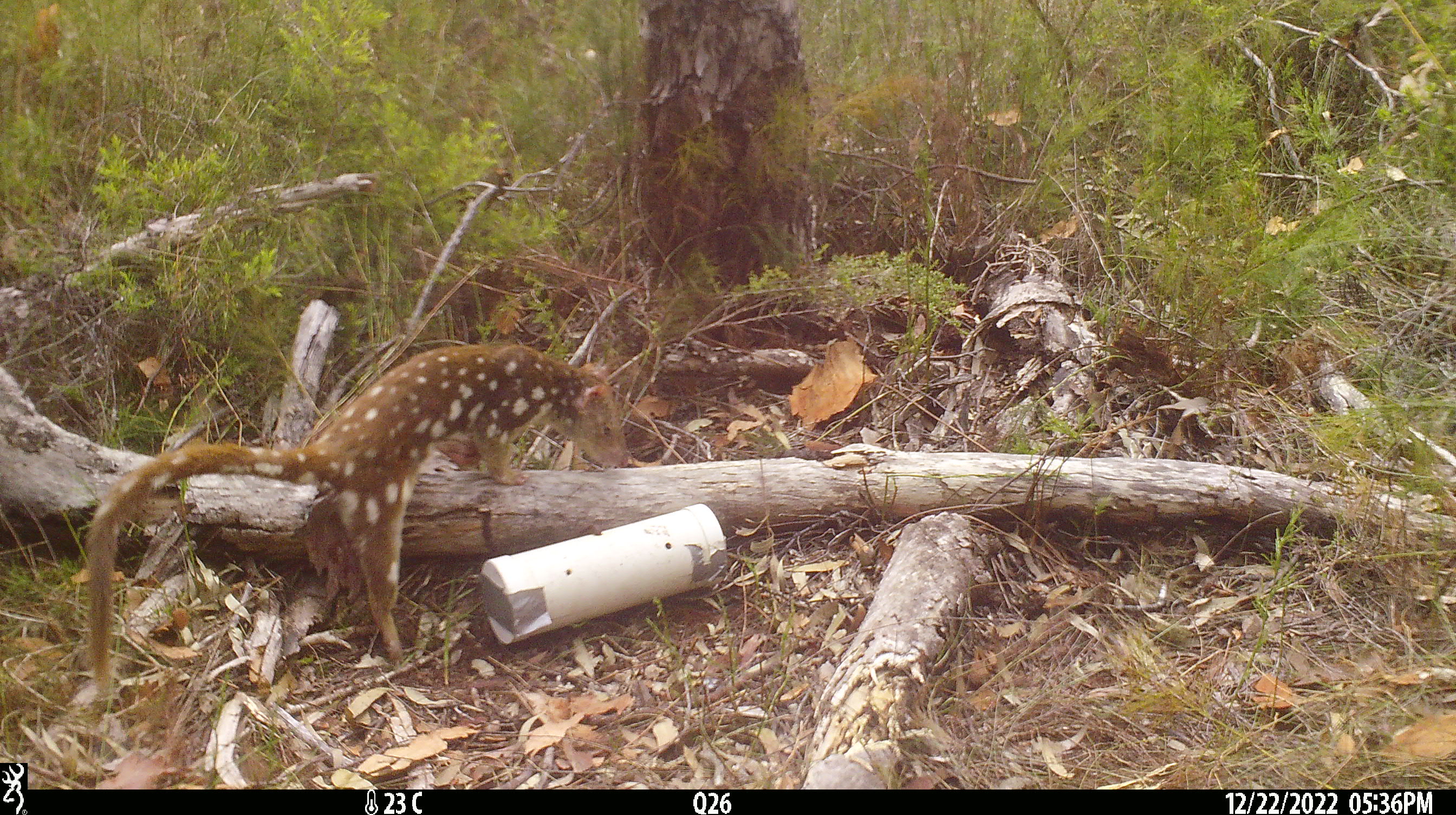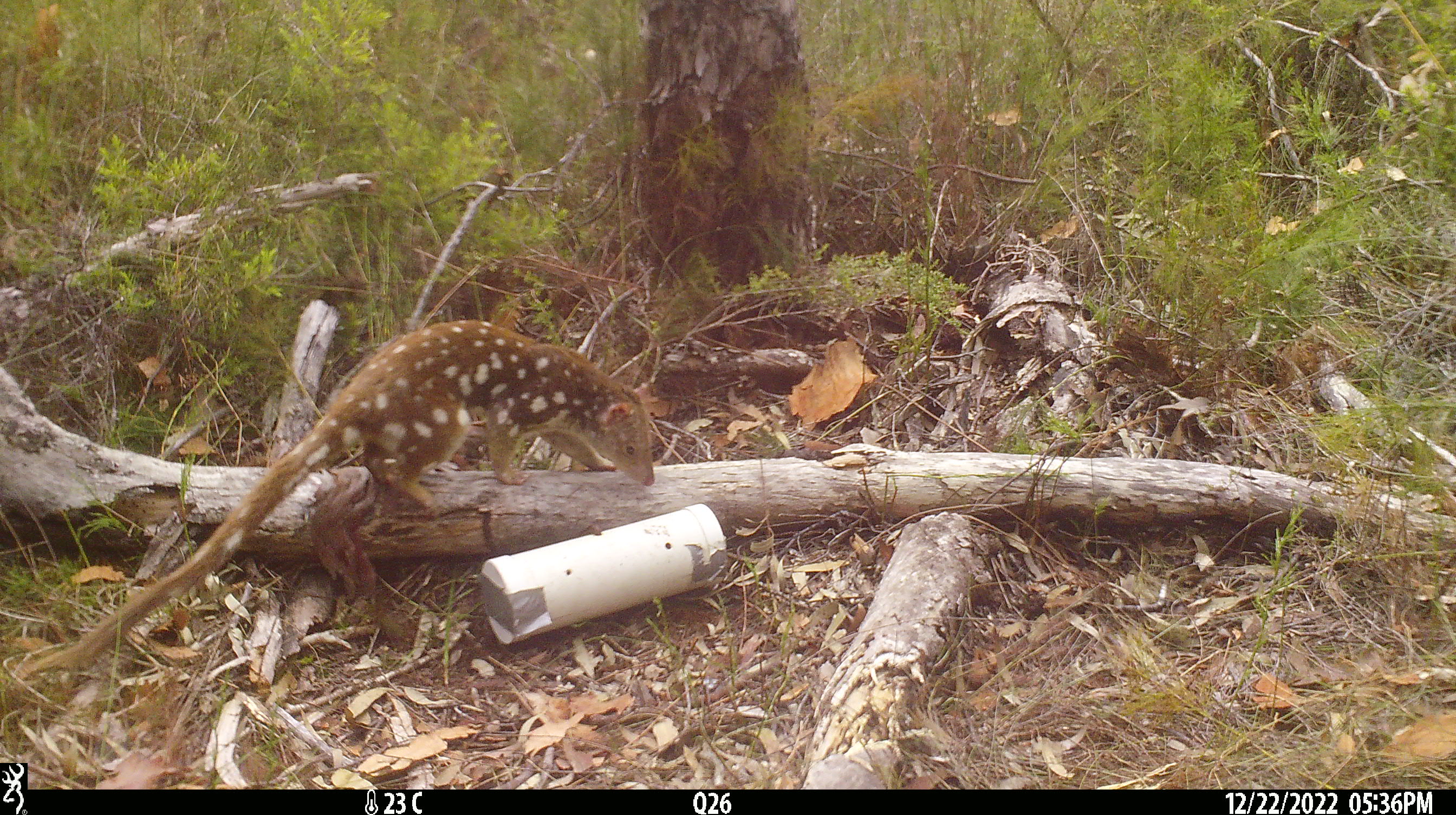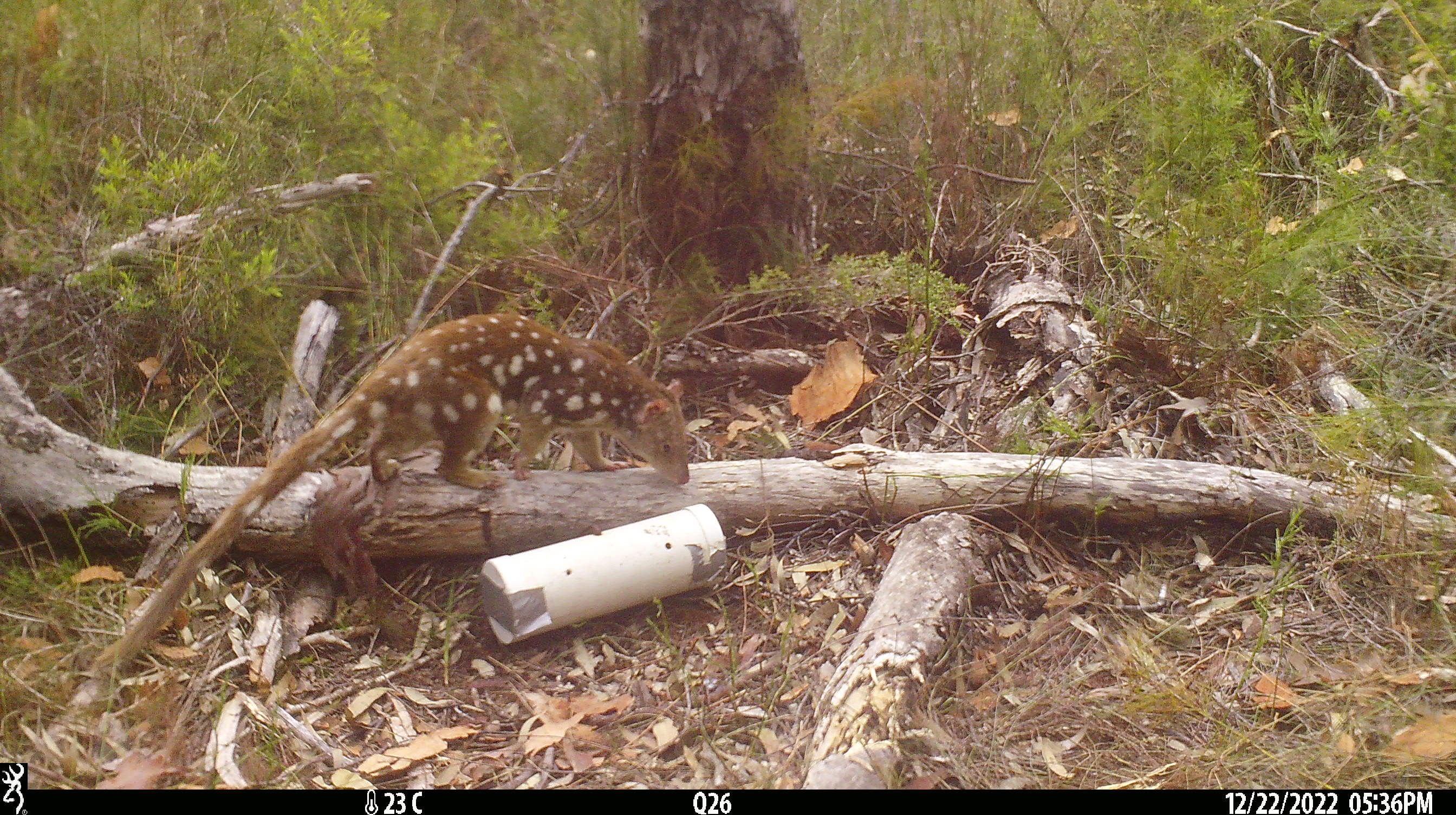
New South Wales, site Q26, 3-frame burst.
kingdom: Animalia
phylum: Chordata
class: Mammalia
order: Dasyuromorphia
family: Dasyuridae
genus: Dasyurus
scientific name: Dasyurus maculatus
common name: spotted-tailed quoll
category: quoll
Quoll (spotted-tailed quoll) (Dasyurus maculatus).